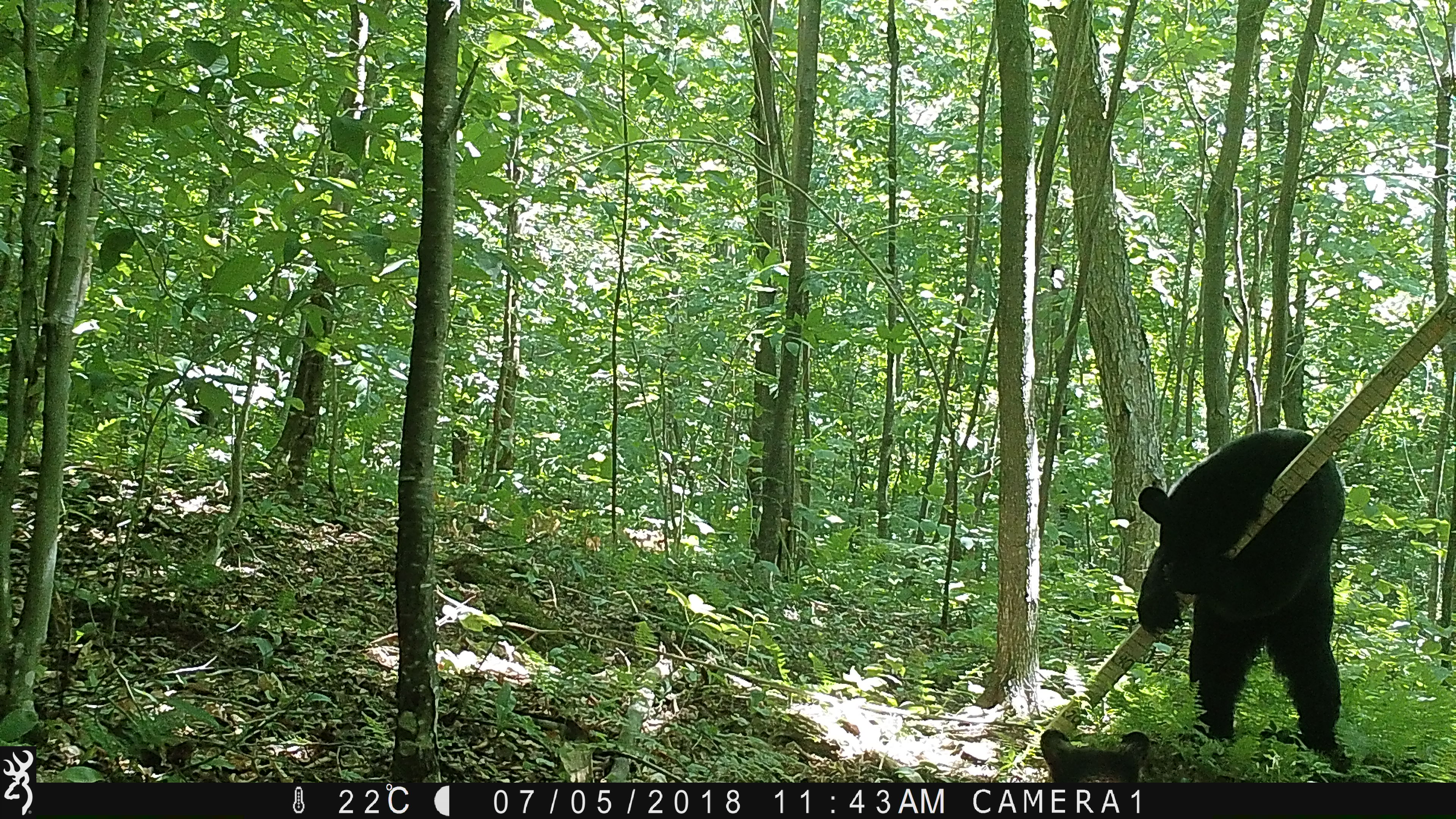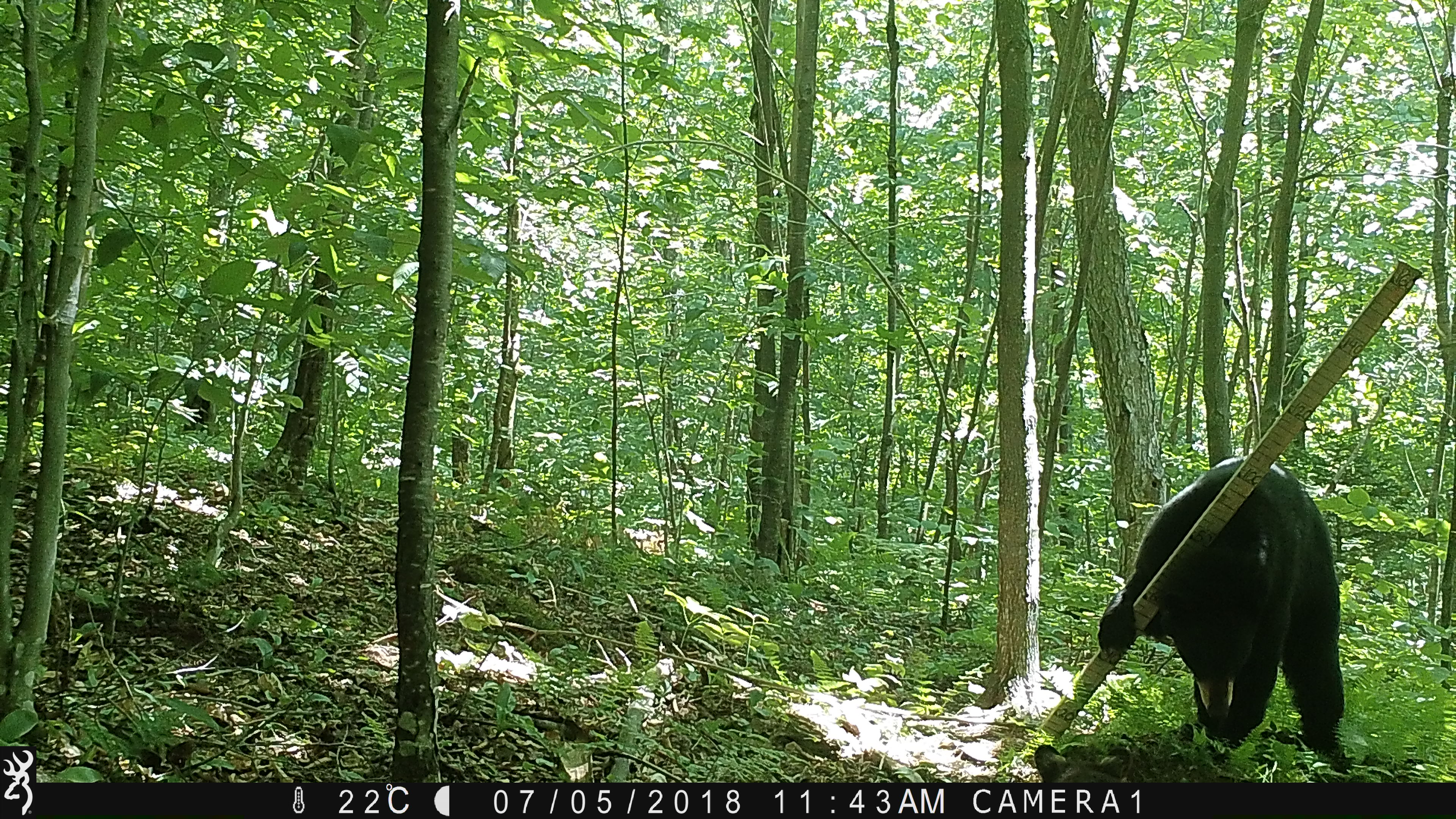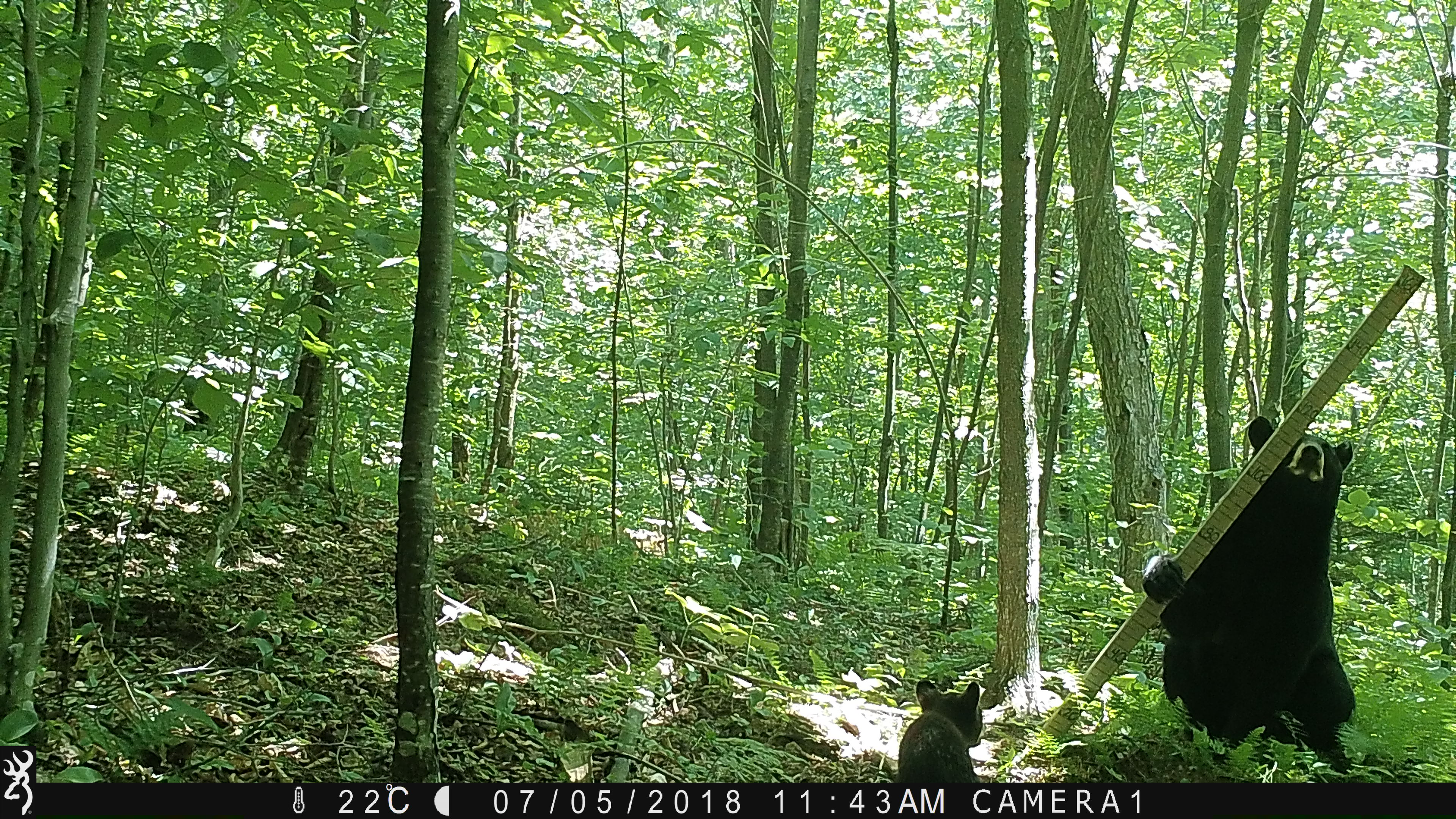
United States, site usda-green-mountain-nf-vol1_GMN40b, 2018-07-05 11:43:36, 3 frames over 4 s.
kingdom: Animalia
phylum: Chordata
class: Mammalia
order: Carnivora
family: Ursidae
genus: Ursus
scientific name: Ursus americanus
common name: black bear